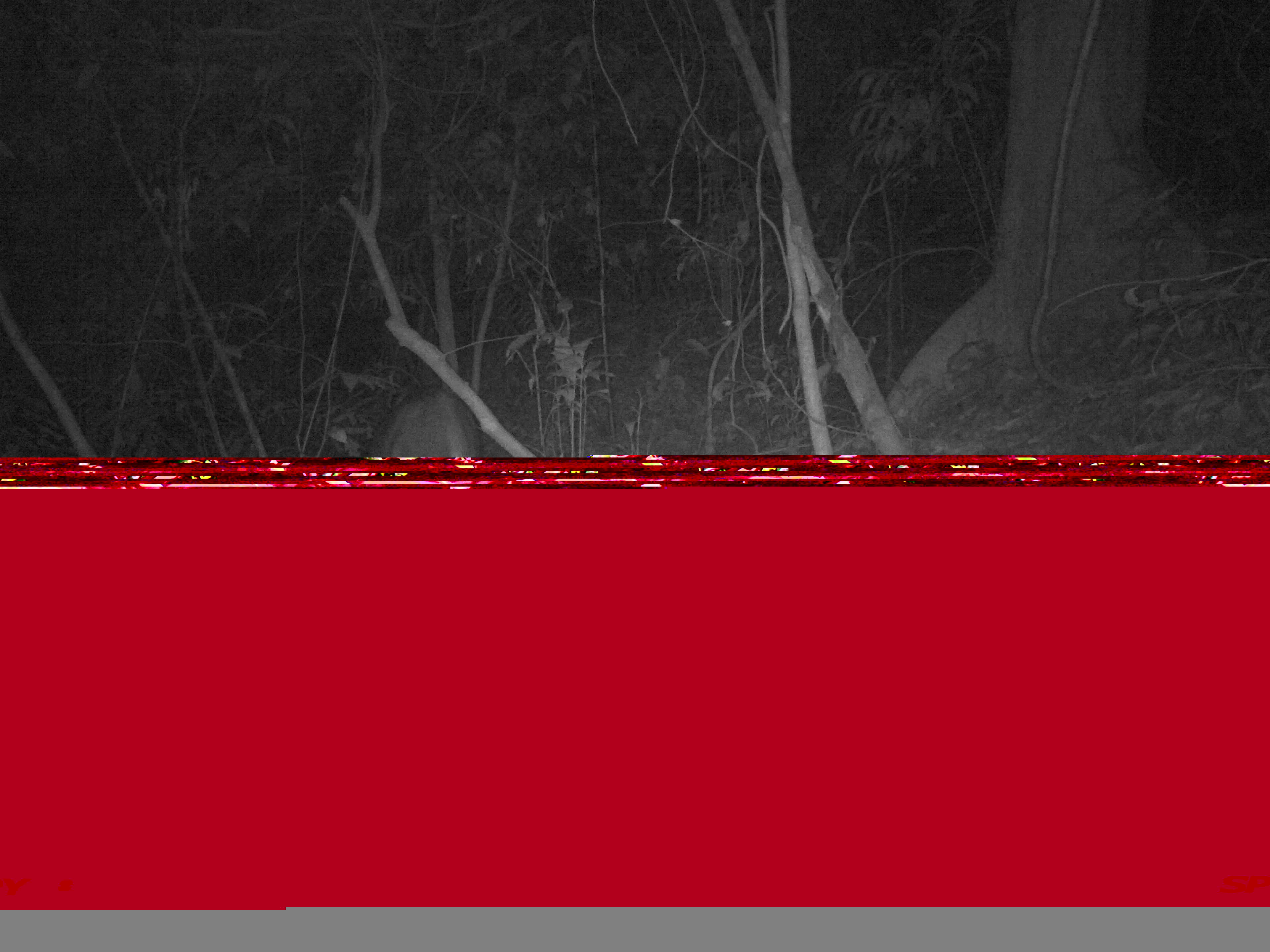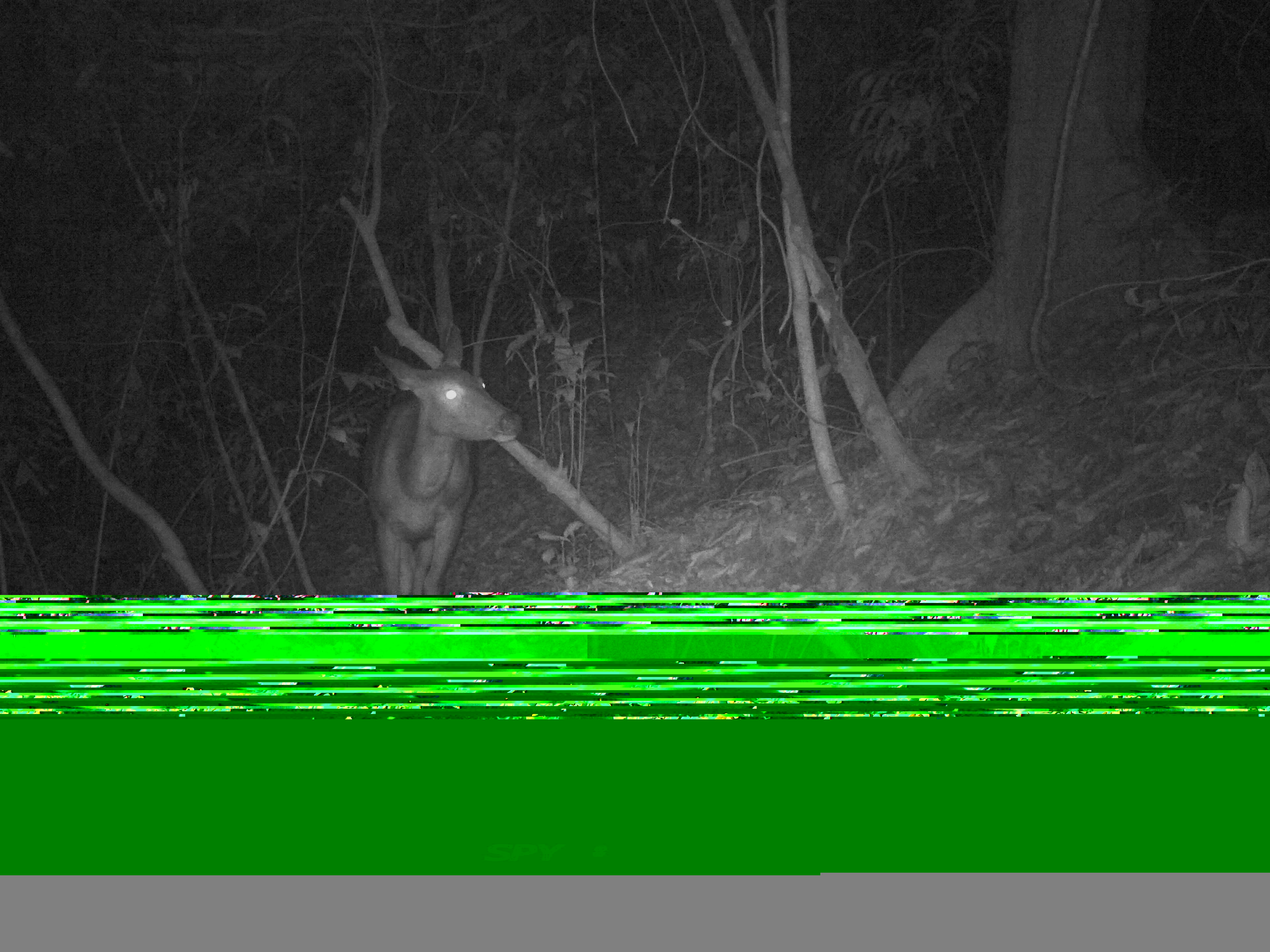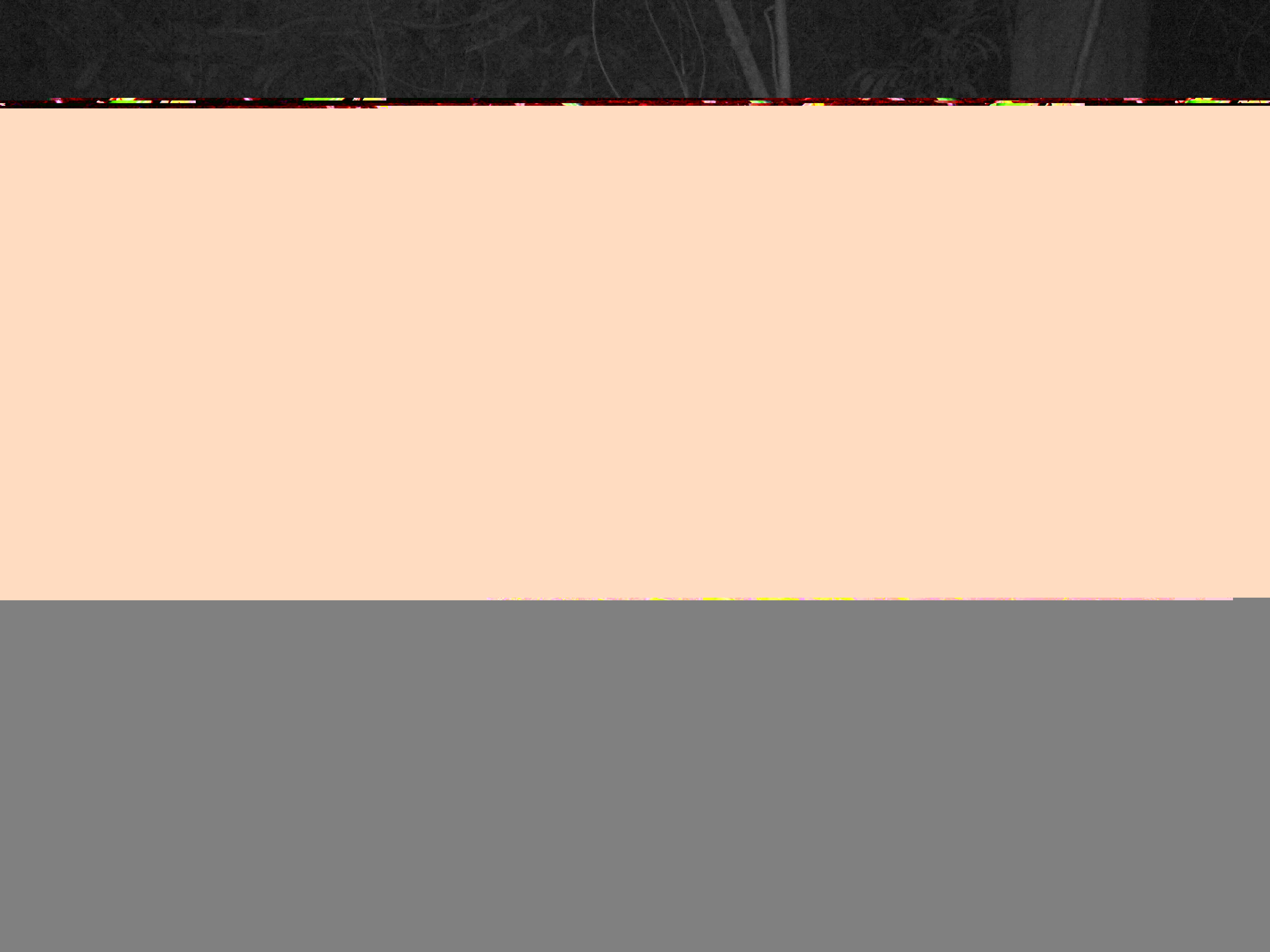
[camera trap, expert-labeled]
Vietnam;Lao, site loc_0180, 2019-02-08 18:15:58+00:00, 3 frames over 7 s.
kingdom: Animalia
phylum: Chordata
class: Mammalia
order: Artiodactyla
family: Cervidae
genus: Rusa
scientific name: Rusa unicolor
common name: sambar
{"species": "sambar (Rusa unicolor)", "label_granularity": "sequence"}